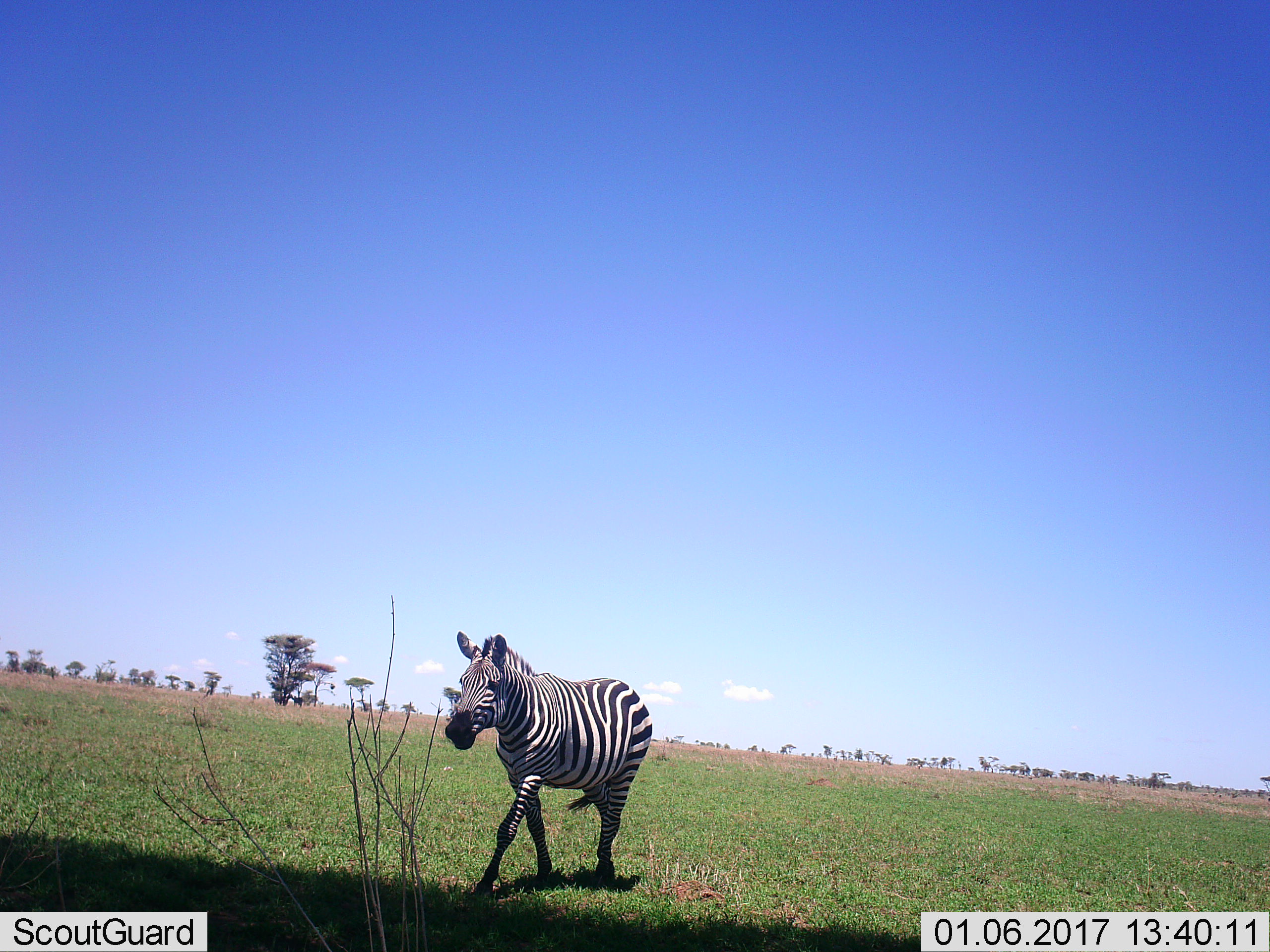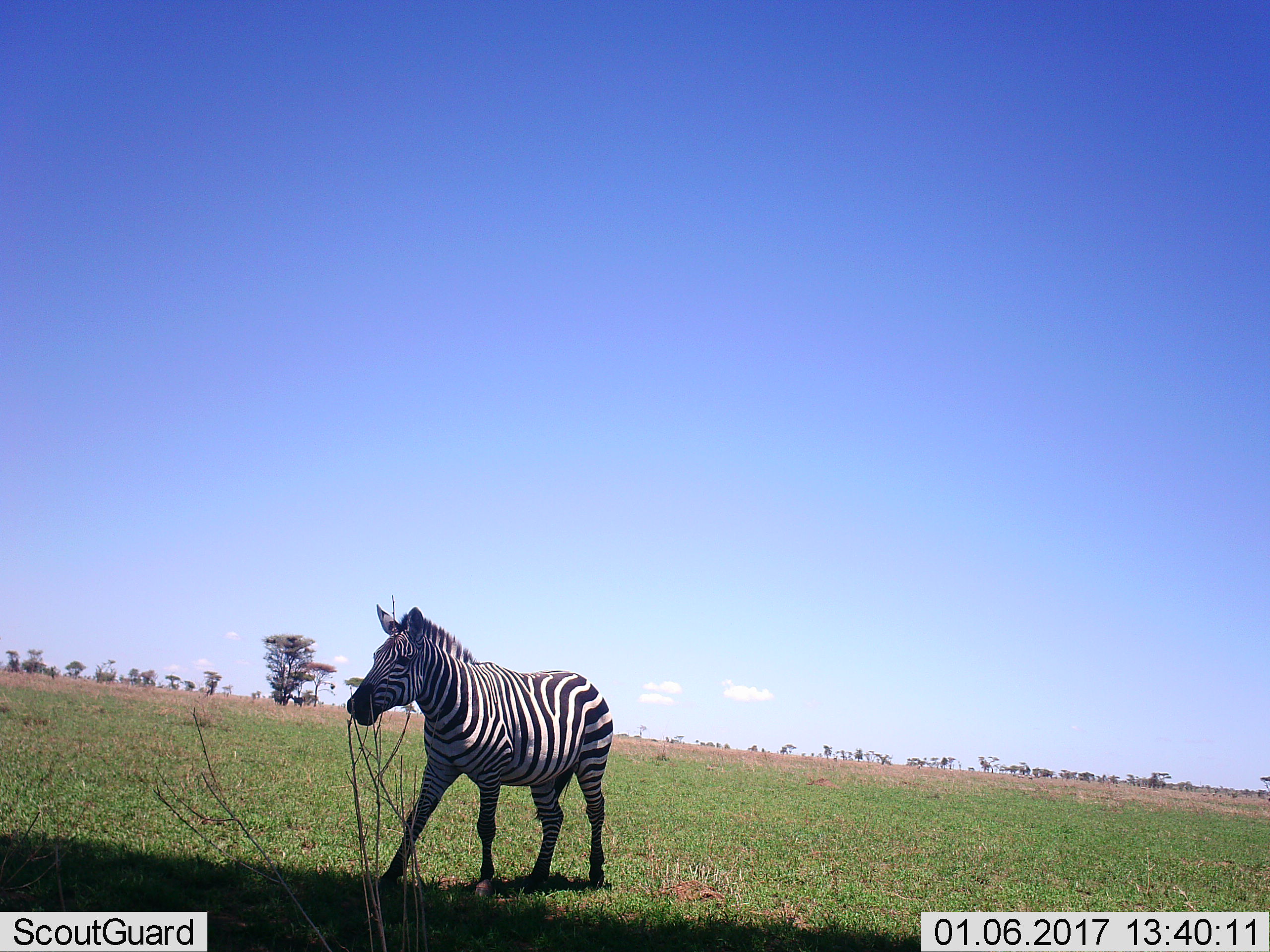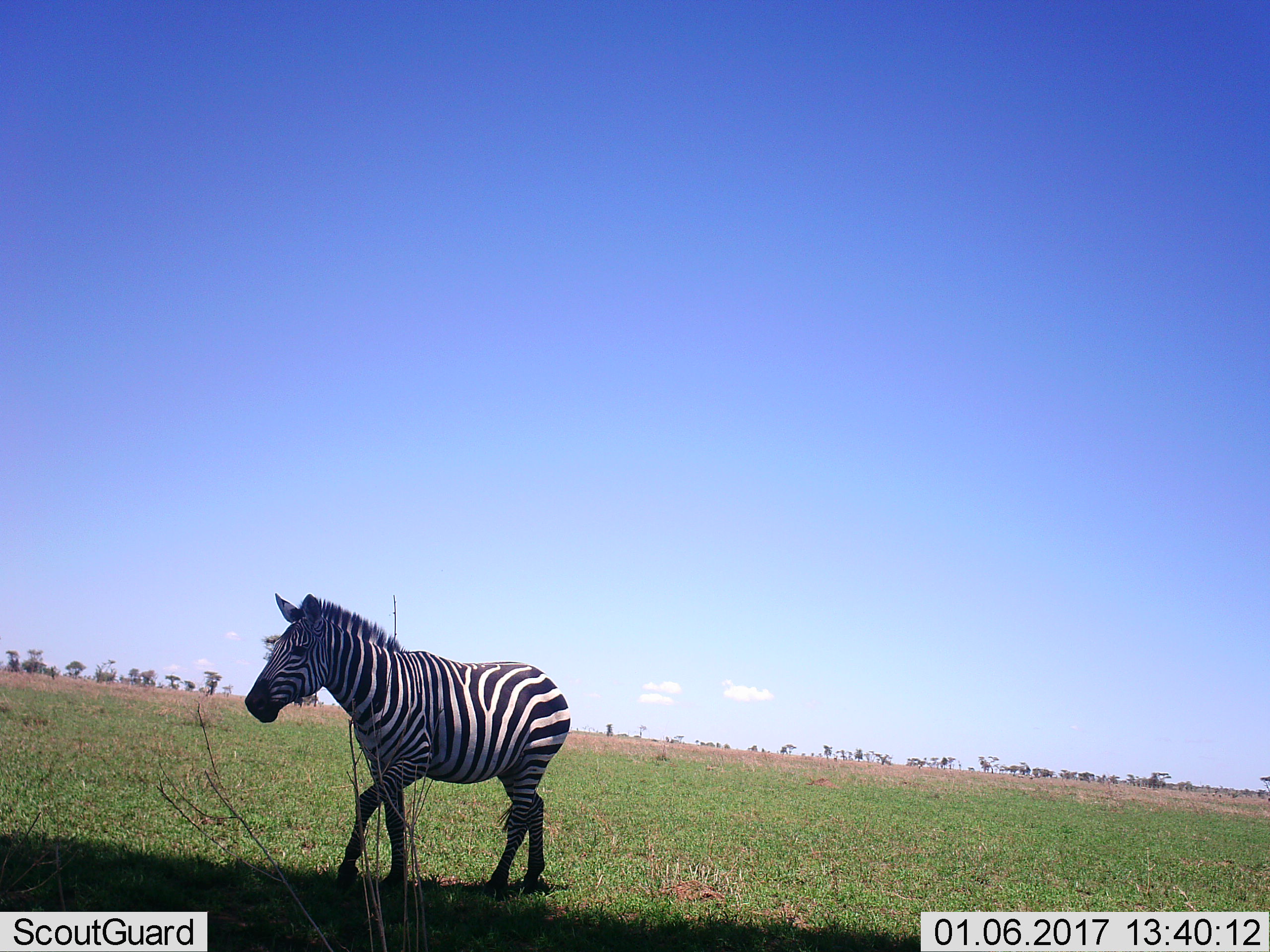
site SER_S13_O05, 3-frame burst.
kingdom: Animalia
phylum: Chordata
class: Mammalia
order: Perissodactyla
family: Equidae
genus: Equus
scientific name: Equus quagga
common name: plains zebra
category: zebraplains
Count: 1.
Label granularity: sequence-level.